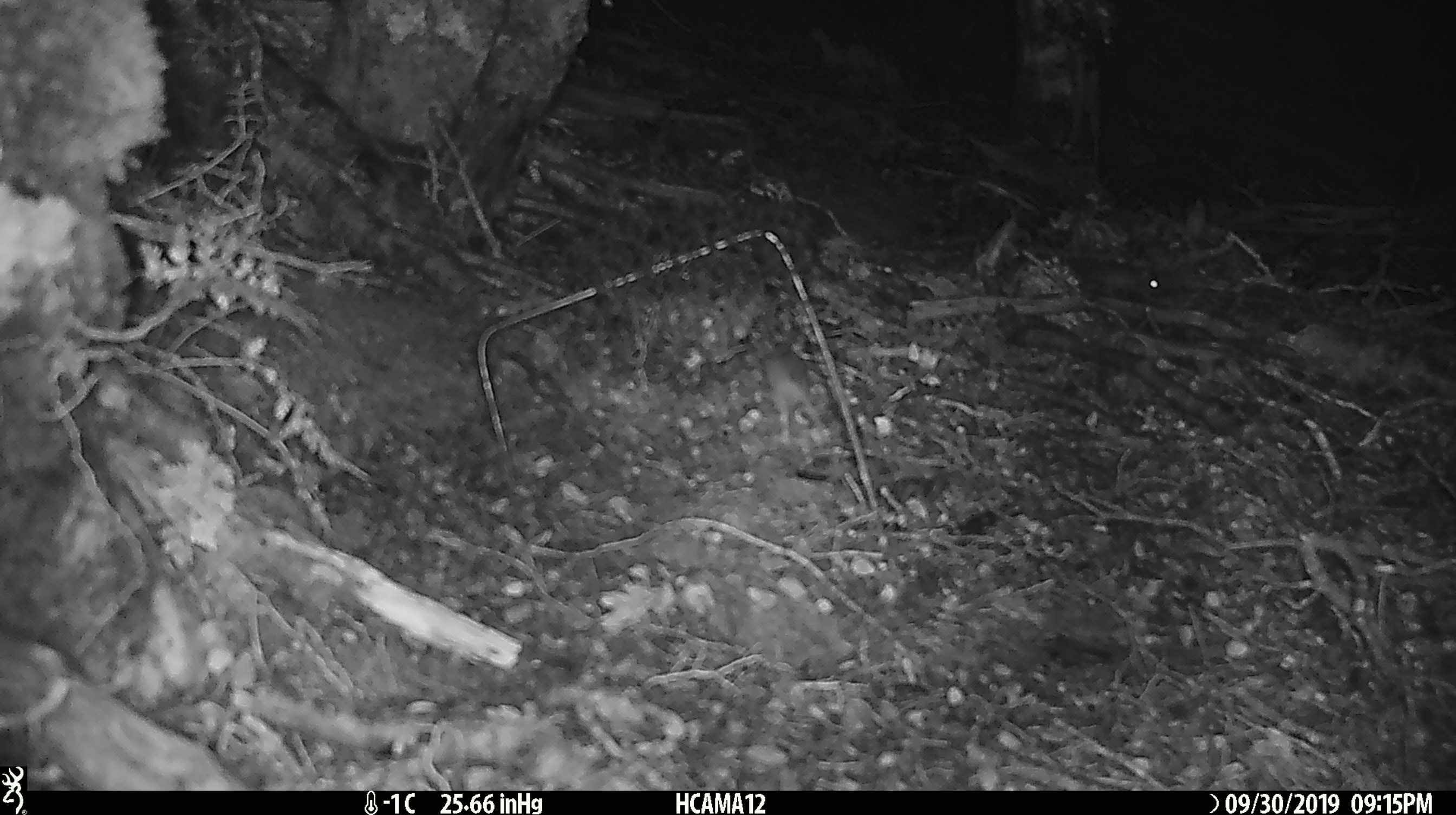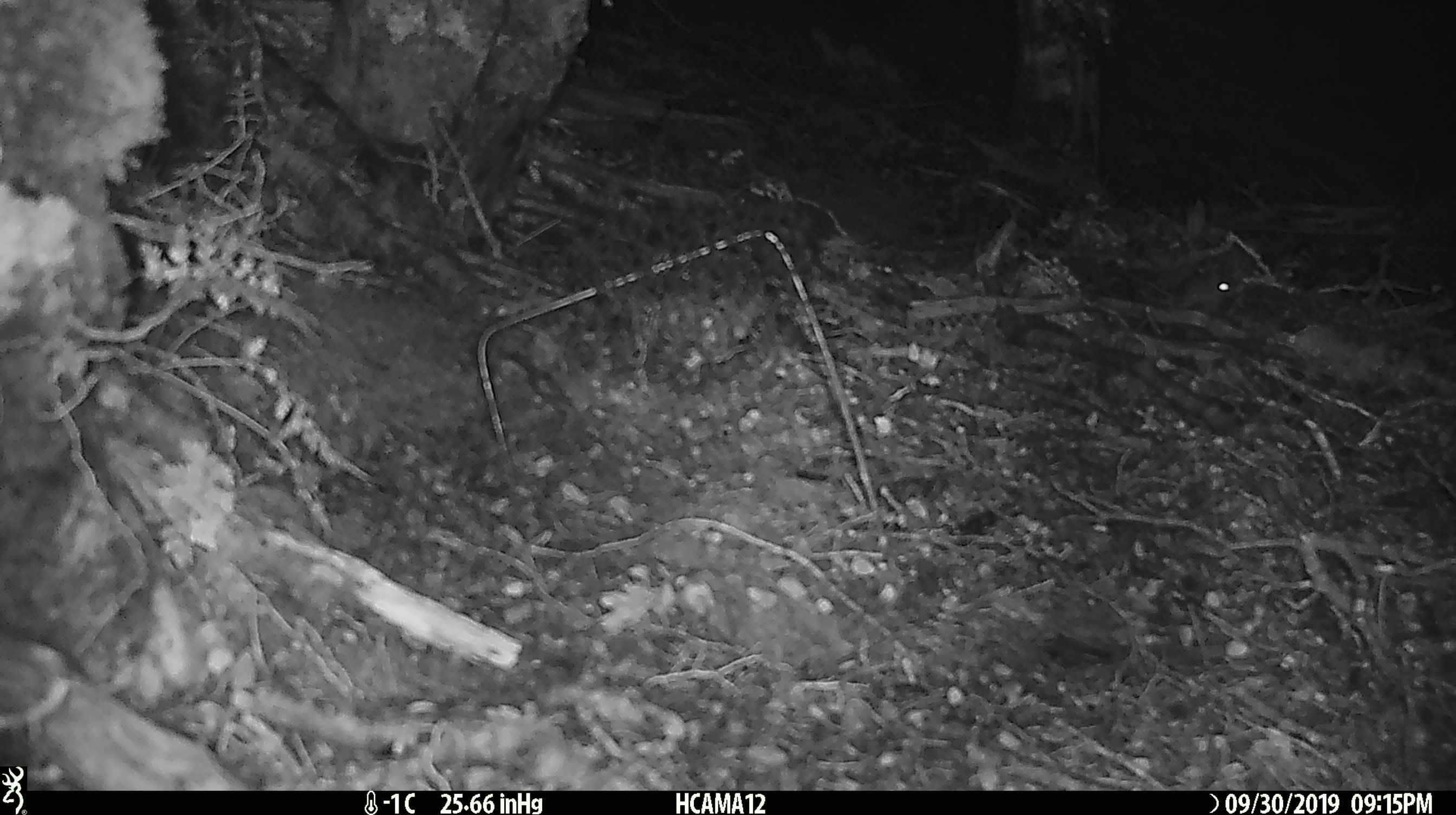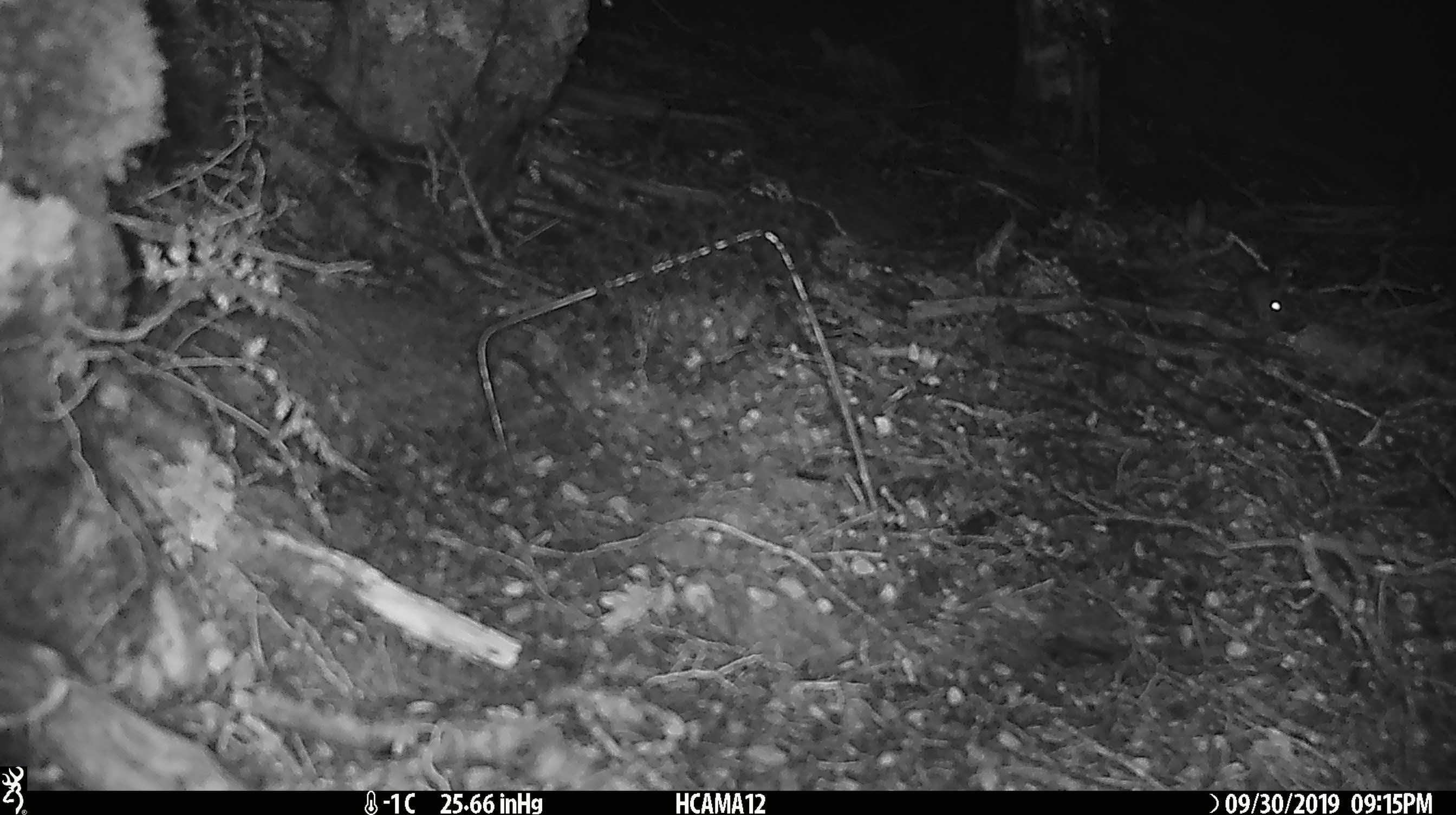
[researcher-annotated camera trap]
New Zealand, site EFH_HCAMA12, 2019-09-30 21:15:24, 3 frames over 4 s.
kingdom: Animalia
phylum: Chordata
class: Mammalia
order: Rodentia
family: Muridae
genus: Mus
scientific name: Mus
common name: mouse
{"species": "mouse (Mus)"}